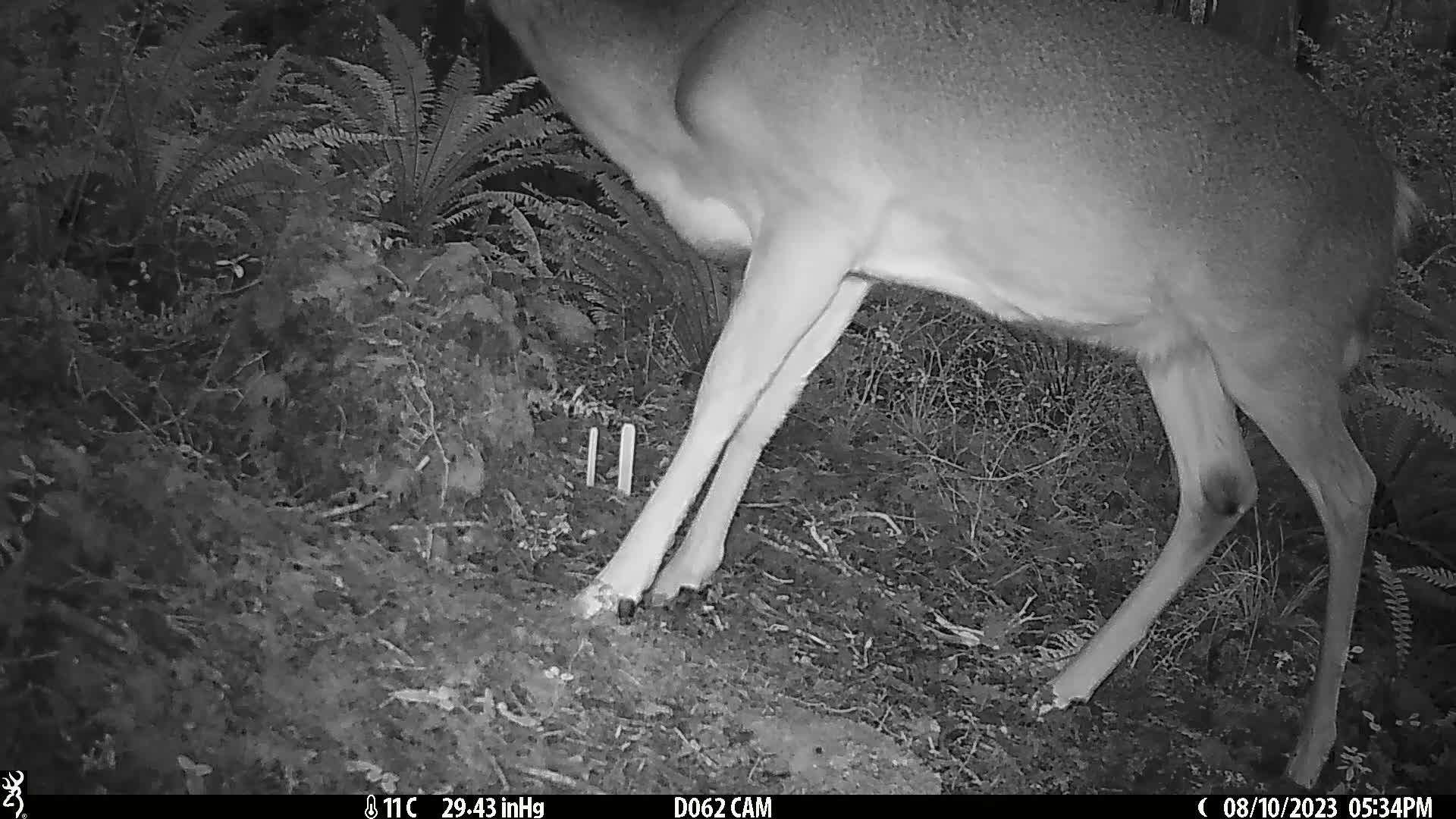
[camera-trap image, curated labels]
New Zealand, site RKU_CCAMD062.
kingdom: Animalia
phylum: Chordata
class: Mammalia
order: Artiodactyla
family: Cervidae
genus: Odocoileus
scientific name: Odocoileus virginianus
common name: white-tailed deer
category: white tailed deer